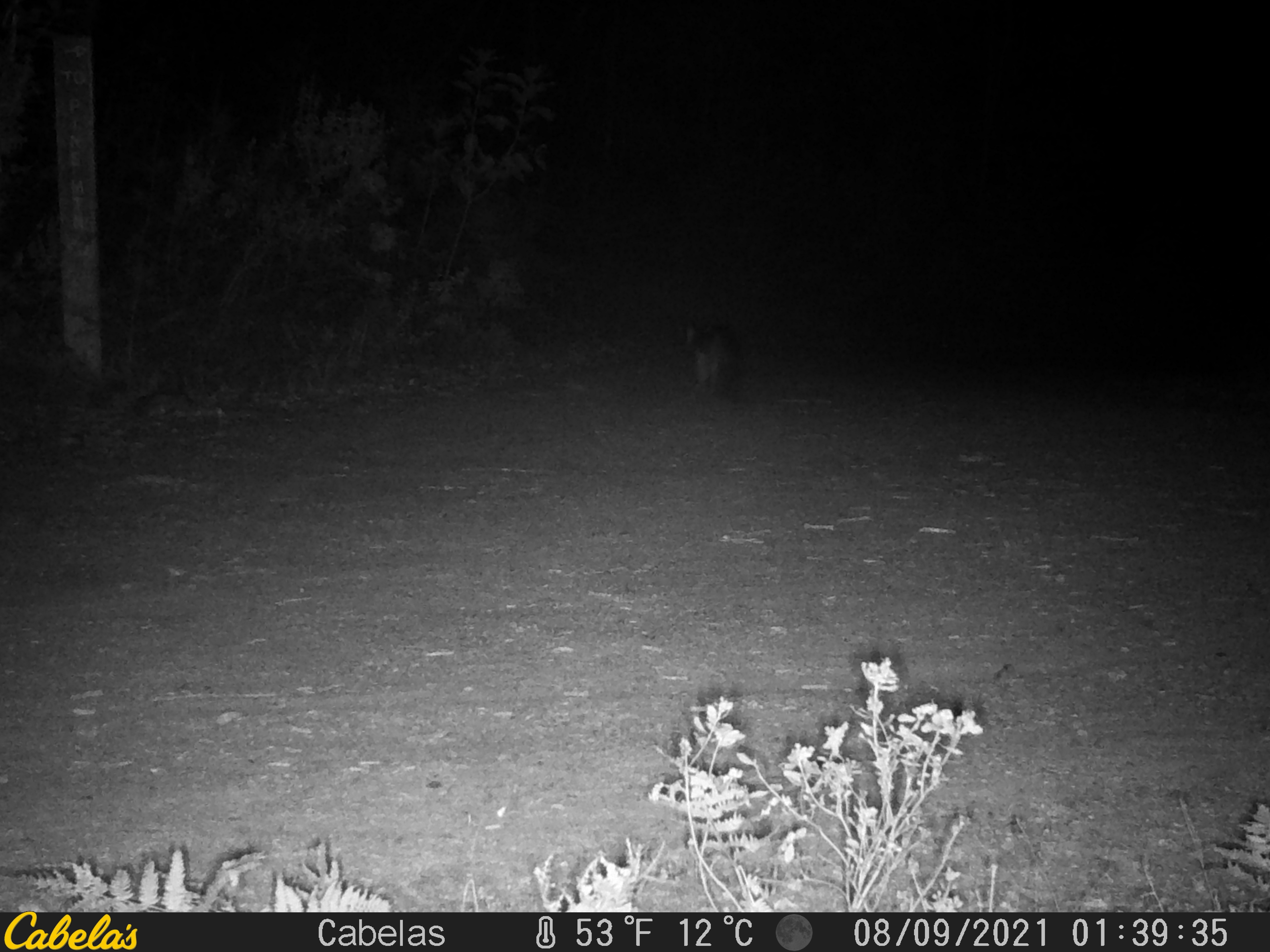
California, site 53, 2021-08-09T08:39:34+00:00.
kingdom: Animalia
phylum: Chordata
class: Mammalia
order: Carnivora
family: Canidae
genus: Urocyon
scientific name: Urocyon cinereoargenteus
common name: gray fox